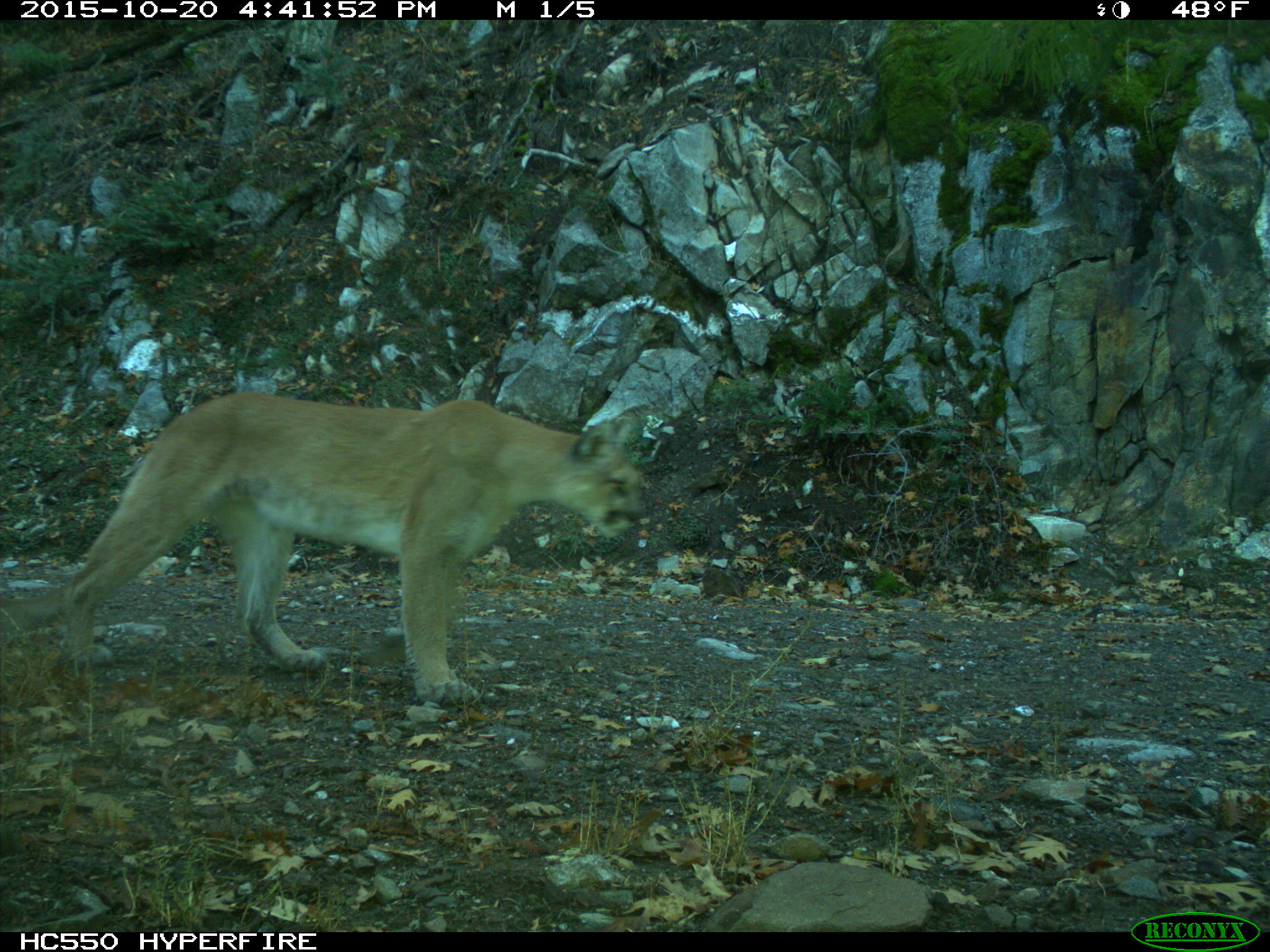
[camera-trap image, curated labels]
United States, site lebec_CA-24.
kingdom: Animalia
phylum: Chordata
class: Mammalia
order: Carnivora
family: Felidae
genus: Puma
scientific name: Puma concolor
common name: mountain lion